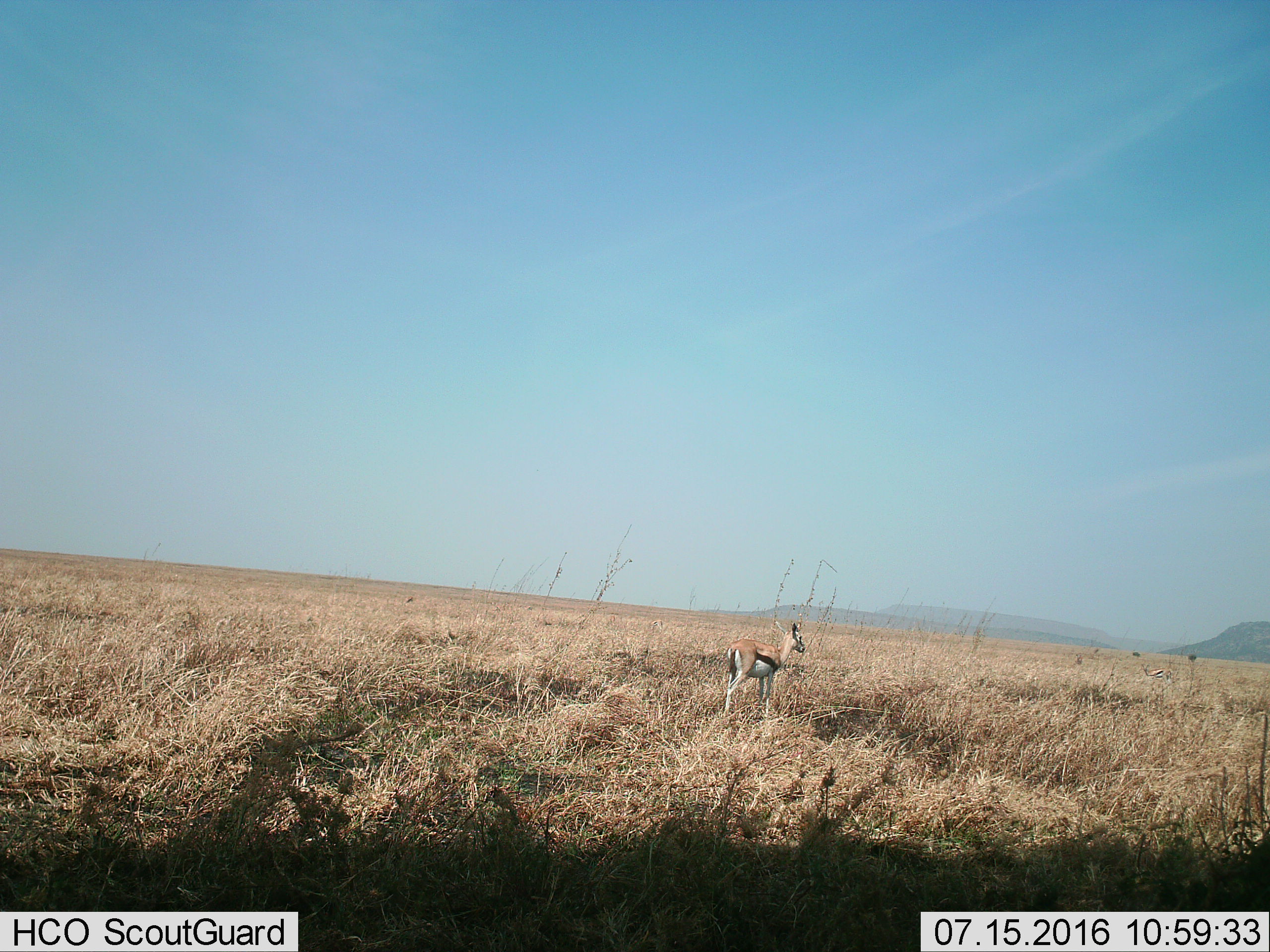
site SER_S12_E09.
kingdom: Animalia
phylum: Chordata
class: Mammalia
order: Artiodactyla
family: Bovidae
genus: Eudorcas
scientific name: Eudorcas thomsonii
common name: thomson's gazelle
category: gazellethomsons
Gazellethomsons (thomson's gazelle) (Eudorcas thomsonii), count 2. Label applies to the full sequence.